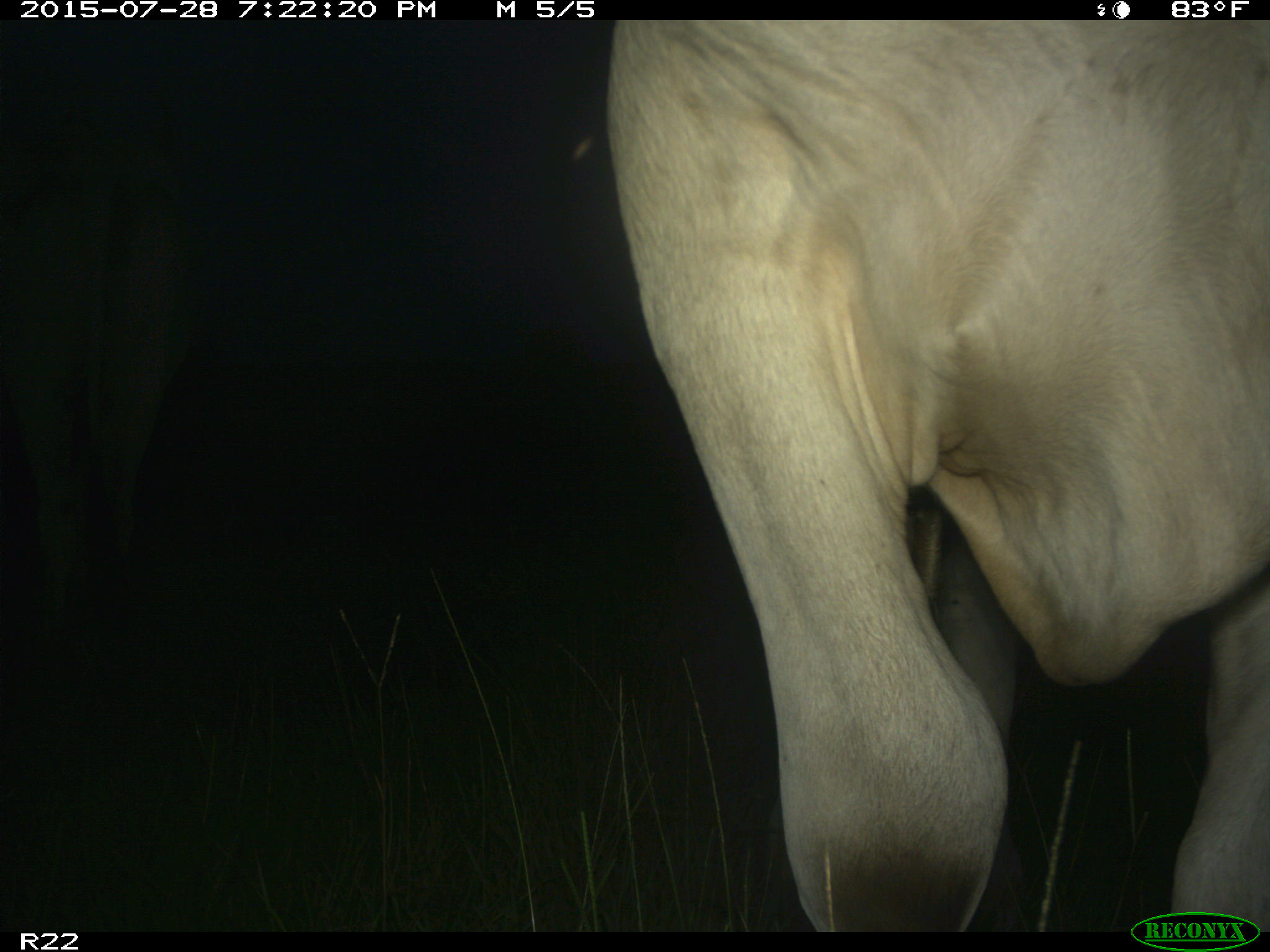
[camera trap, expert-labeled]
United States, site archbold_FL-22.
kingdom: Animalia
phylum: Chordata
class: Mammalia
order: Artiodactyla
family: Bovidae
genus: Bos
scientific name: Bos taurus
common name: domestic cow